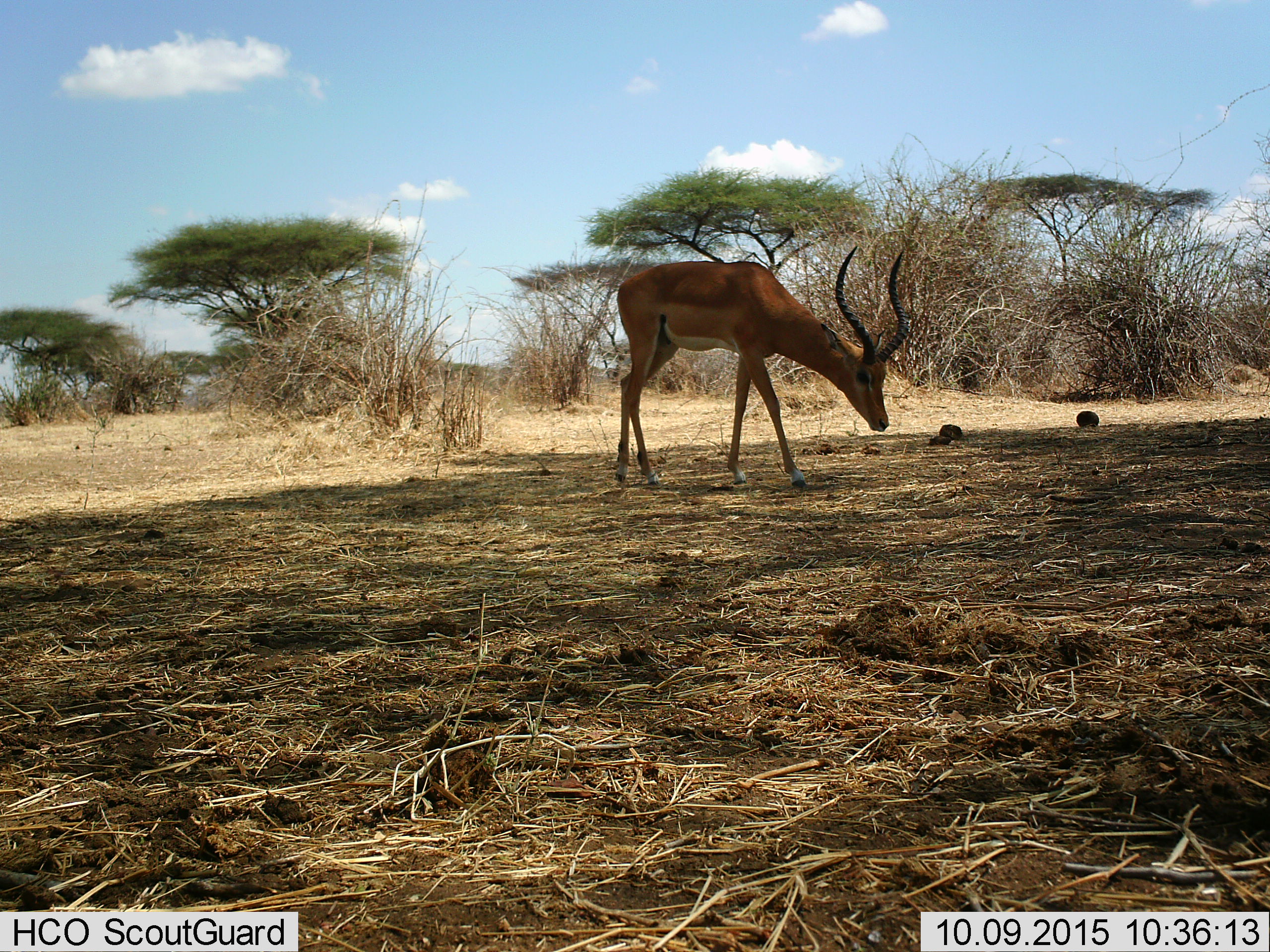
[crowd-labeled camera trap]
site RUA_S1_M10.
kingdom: Animalia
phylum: Chordata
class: Mammalia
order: Artiodactyla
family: Bovidae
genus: Aepyceros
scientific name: Aepyceros melampus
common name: impala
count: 1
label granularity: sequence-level